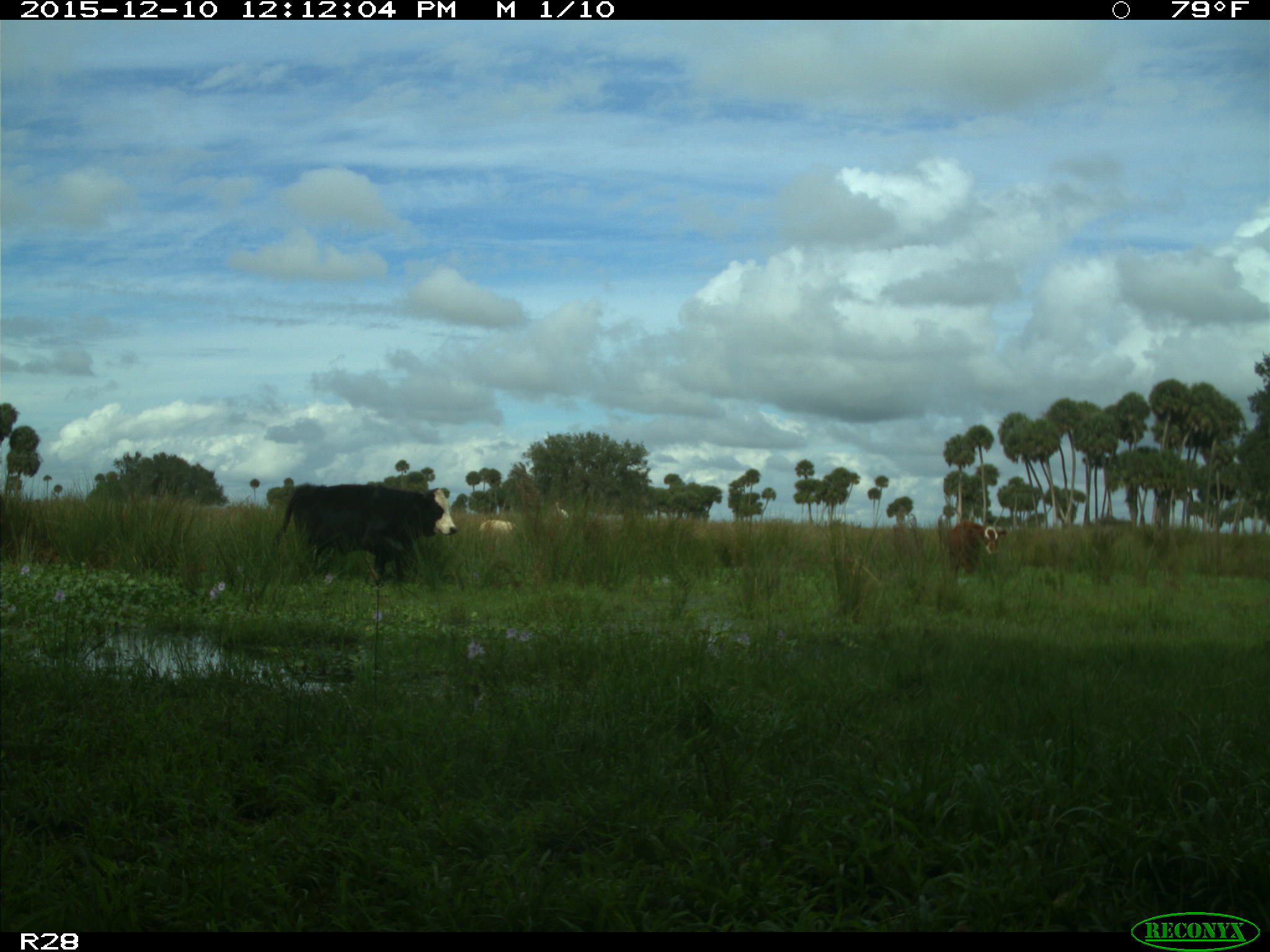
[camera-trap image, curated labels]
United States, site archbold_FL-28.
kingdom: Animalia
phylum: Chordata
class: Mammalia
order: Artiodactyla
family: Bovidae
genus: Bos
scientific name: Bos taurus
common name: domestic cow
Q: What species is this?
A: Bos taurus (domestic cow).